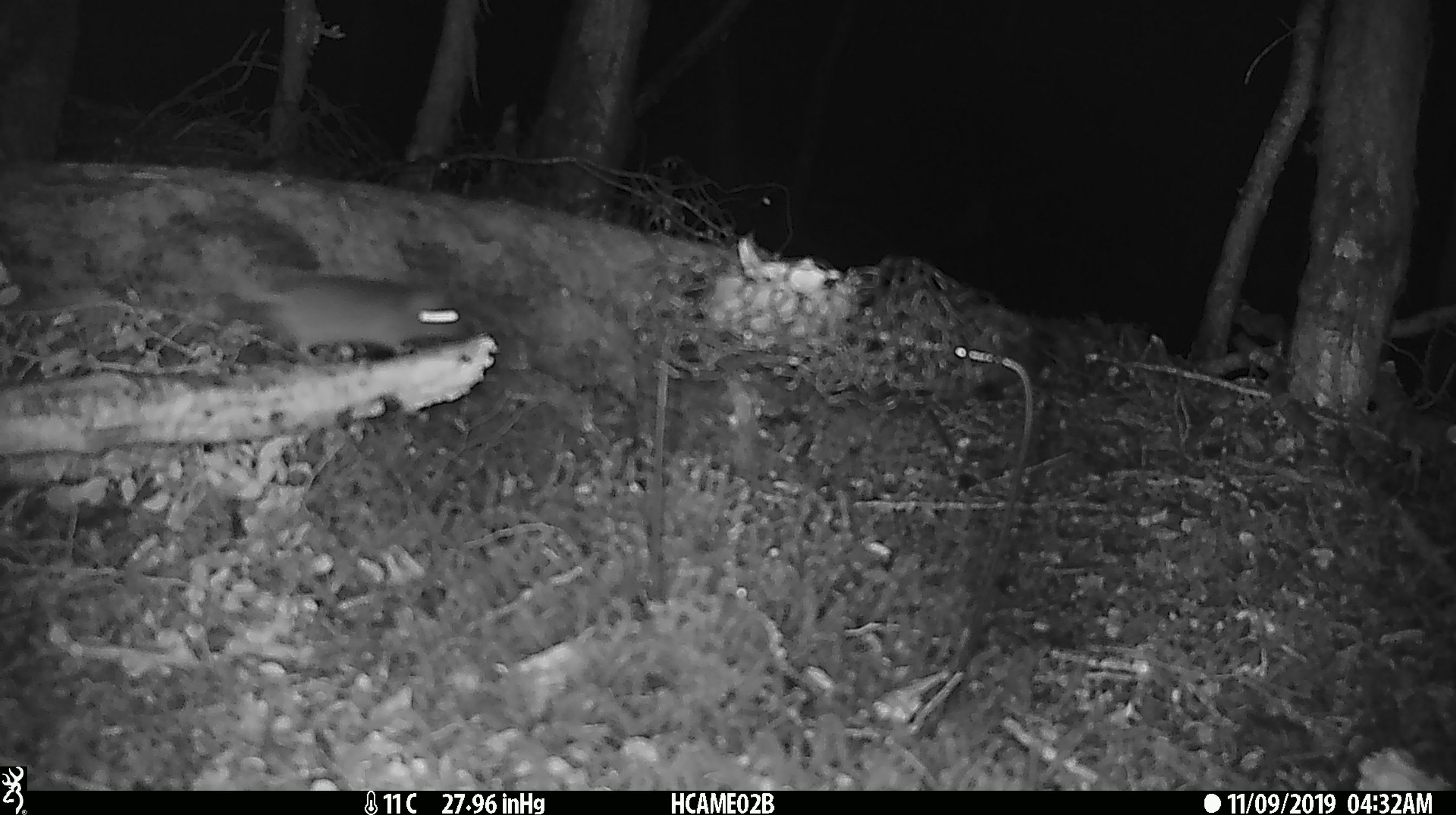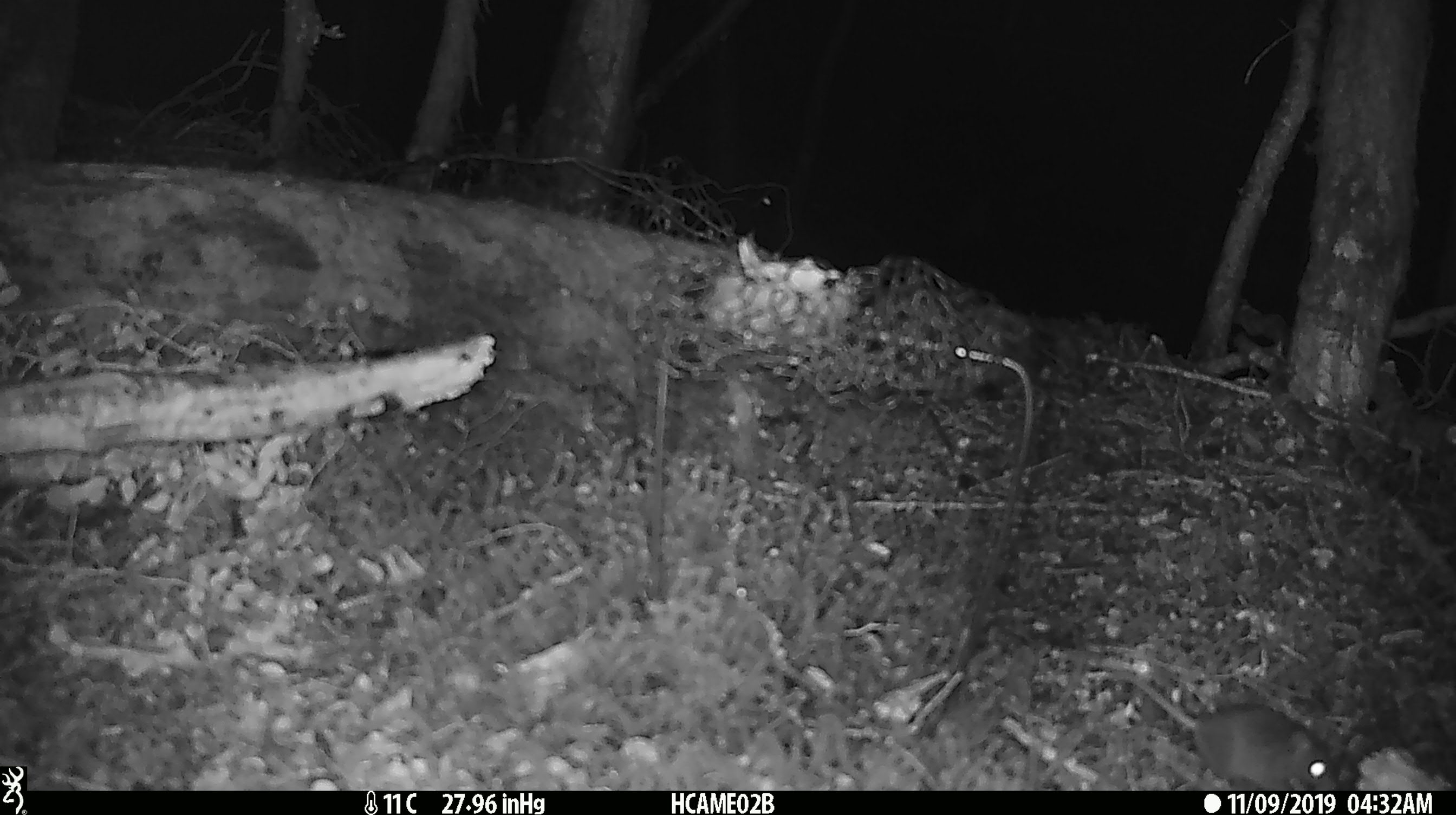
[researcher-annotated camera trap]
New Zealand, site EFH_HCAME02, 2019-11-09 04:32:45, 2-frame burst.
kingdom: Animalia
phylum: Chordata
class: Mammalia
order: Rodentia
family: Muridae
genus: Mus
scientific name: Mus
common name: mouse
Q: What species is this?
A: Mouse (Mus).